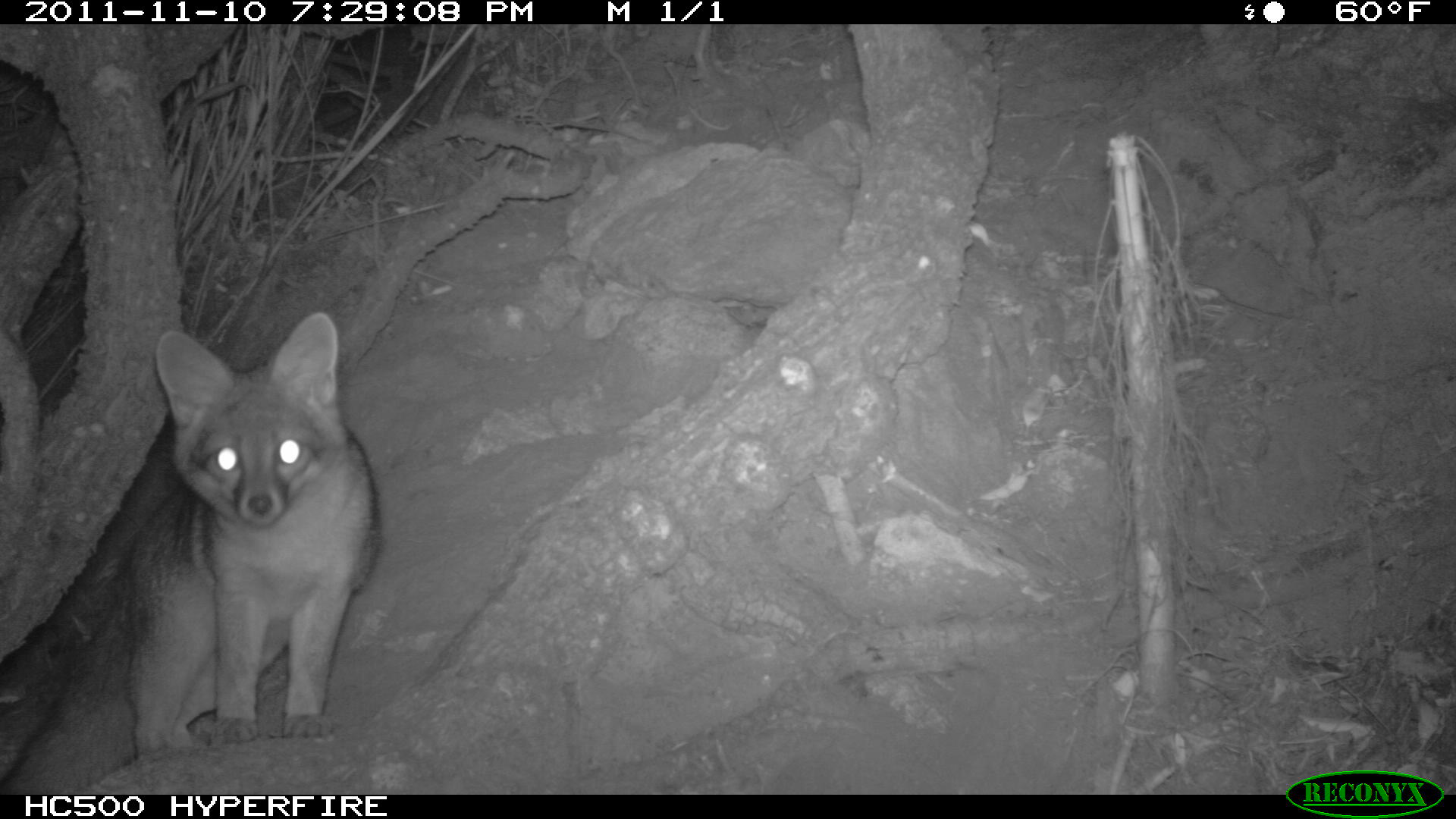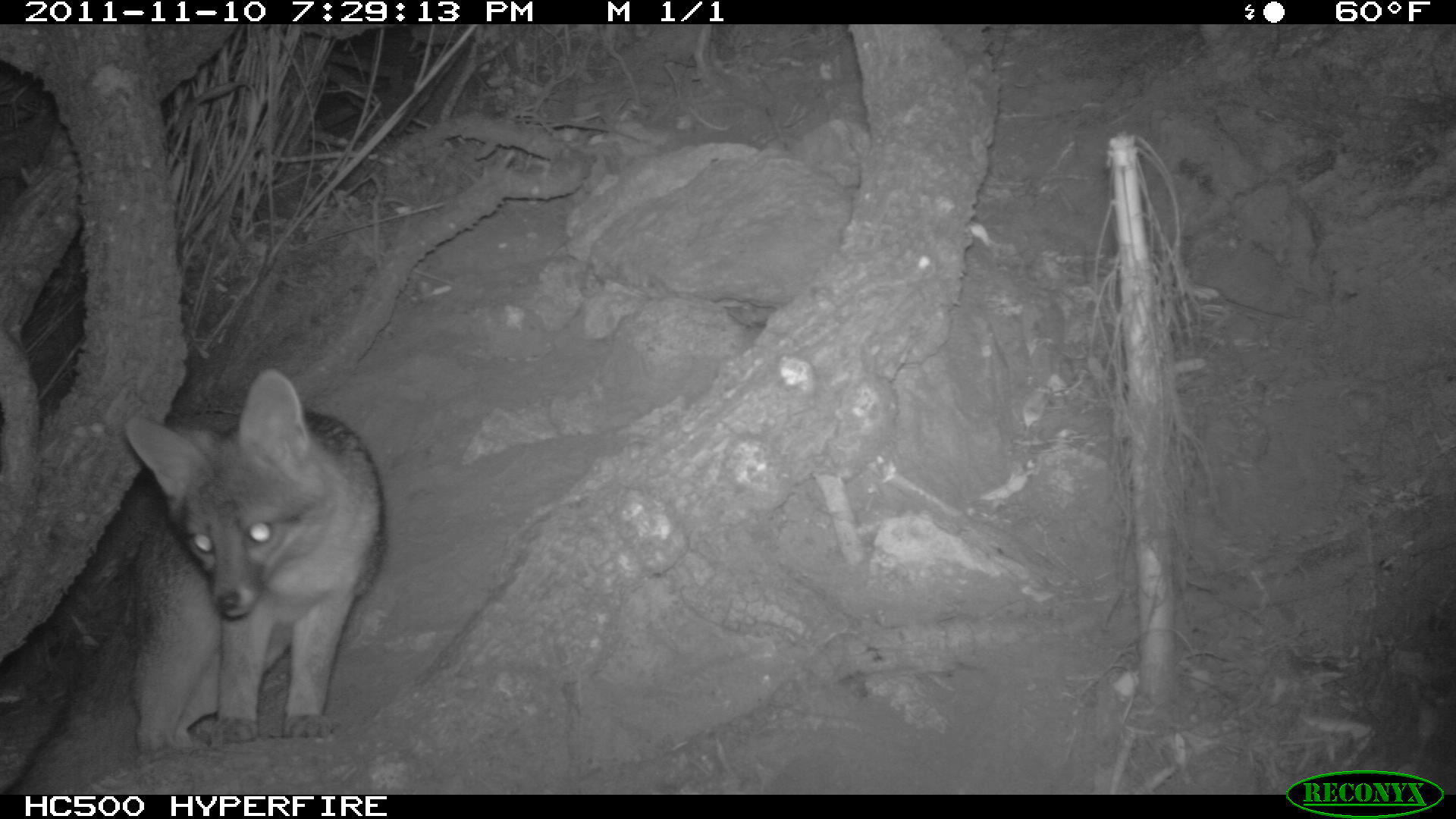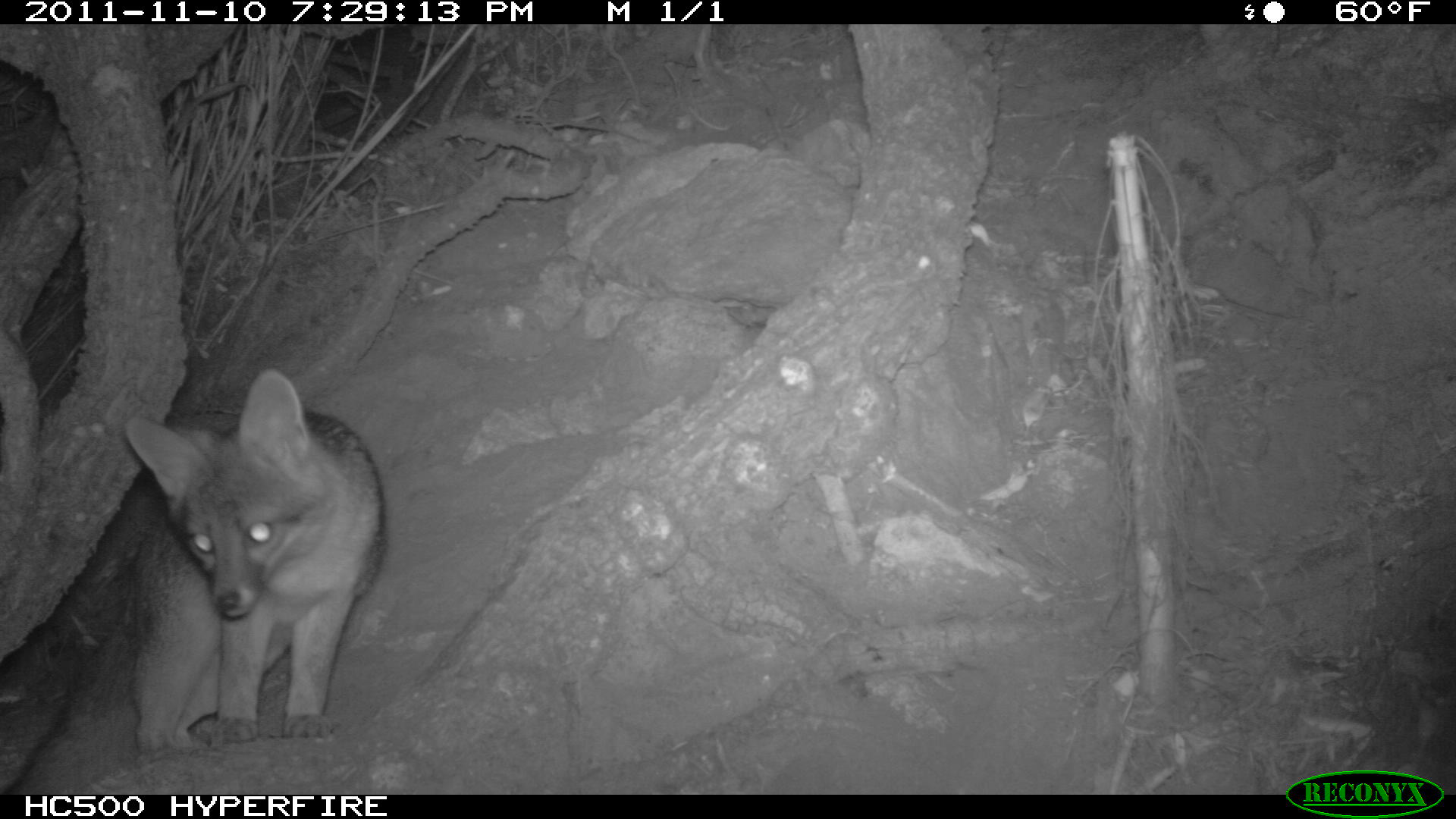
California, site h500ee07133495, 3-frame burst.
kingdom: Animalia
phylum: Chordata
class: Mammalia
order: Carnivora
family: Canidae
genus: Urocyon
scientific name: Urocyon littoralis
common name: island fox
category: fox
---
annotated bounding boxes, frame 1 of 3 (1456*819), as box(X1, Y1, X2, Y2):
fox: box(121, 312, 378, 758)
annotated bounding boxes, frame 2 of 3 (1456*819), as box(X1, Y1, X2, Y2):
fox: box(14, 365, 388, 795)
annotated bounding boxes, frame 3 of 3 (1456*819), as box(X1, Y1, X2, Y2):
fox: box(124, 365, 388, 763)